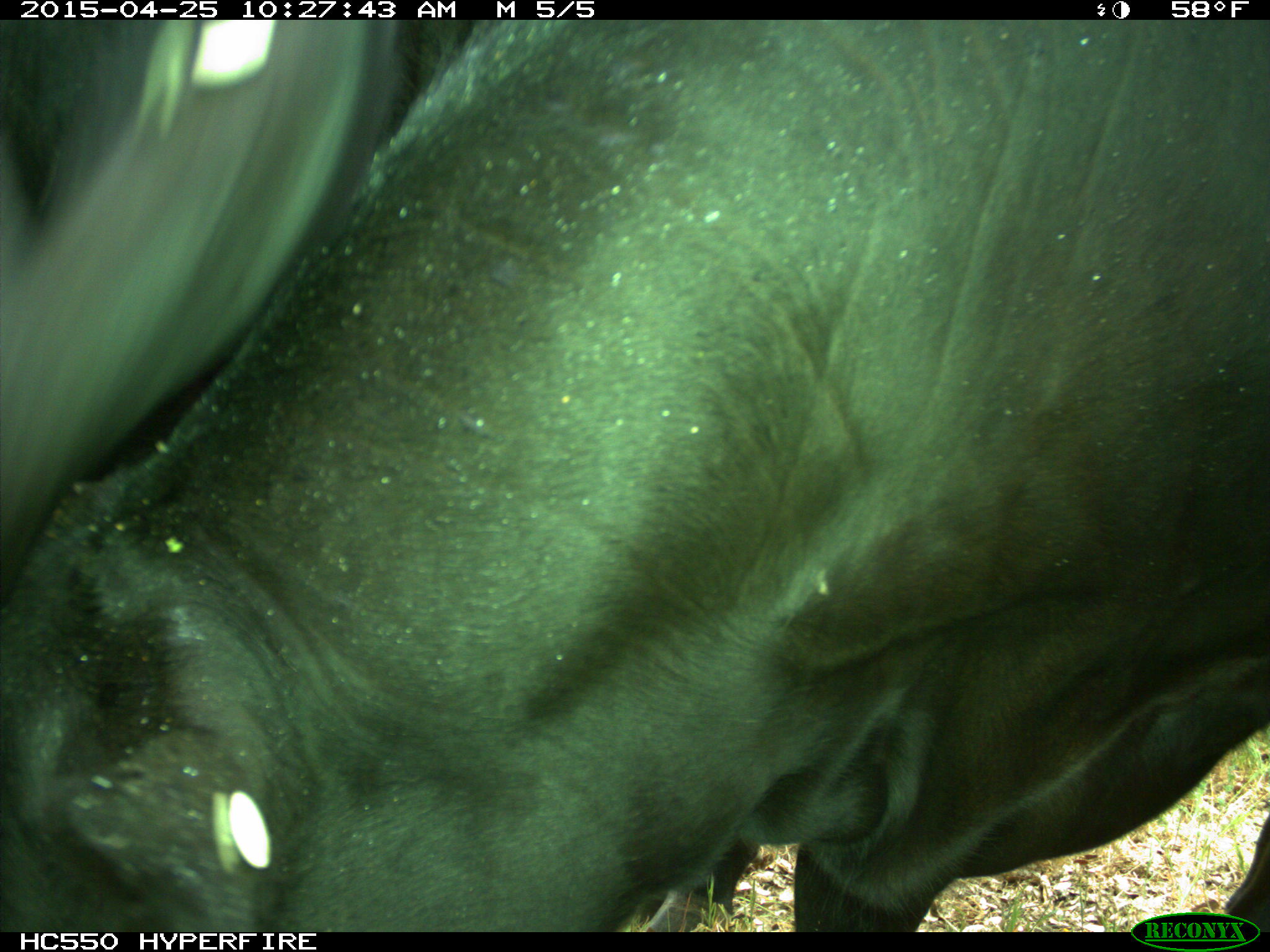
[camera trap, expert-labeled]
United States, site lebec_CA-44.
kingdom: Animalia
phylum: Chordata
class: Mammalia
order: Artiodactyla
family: Suidae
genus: Sus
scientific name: Sus scrofa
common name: wild boar